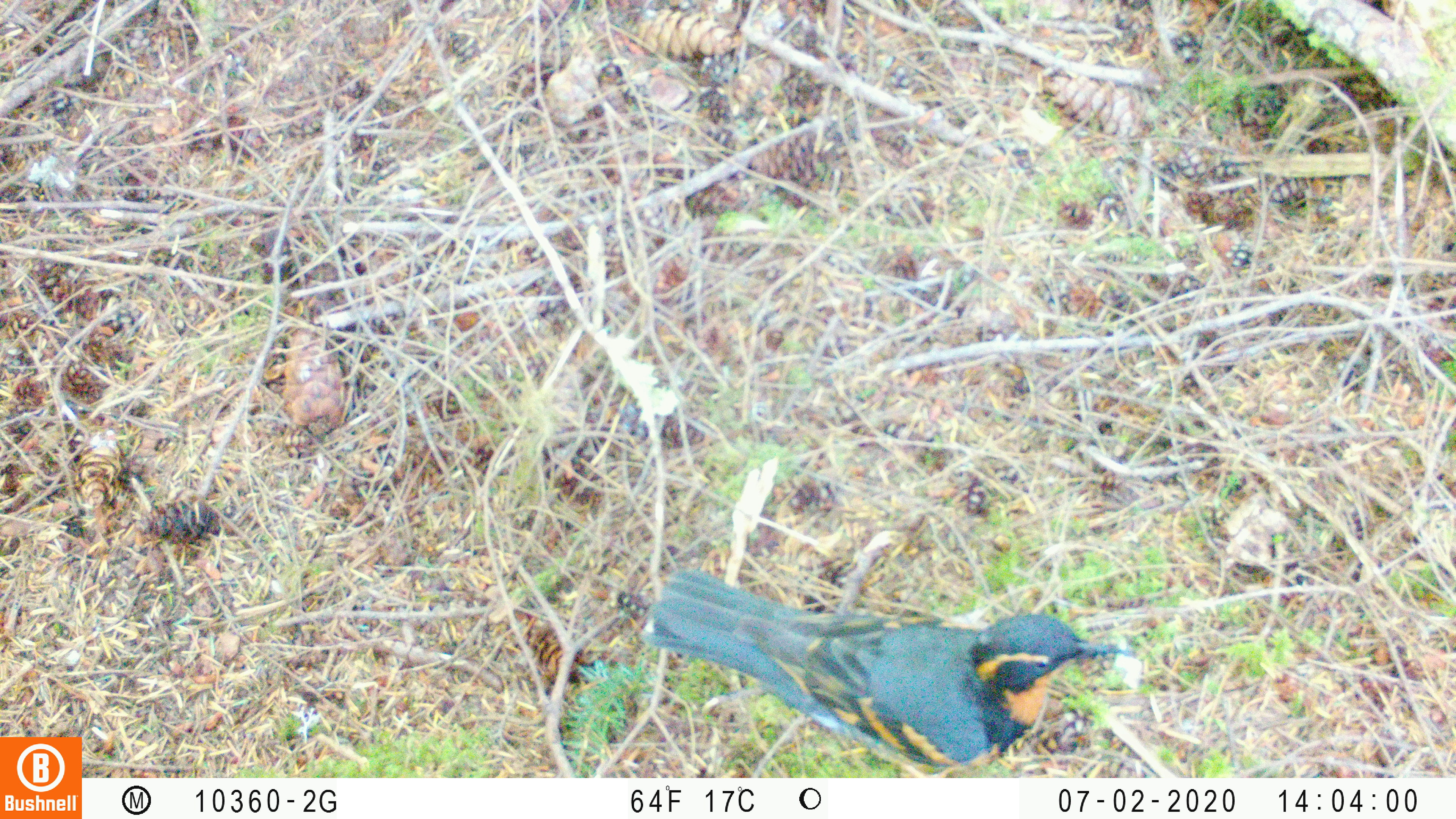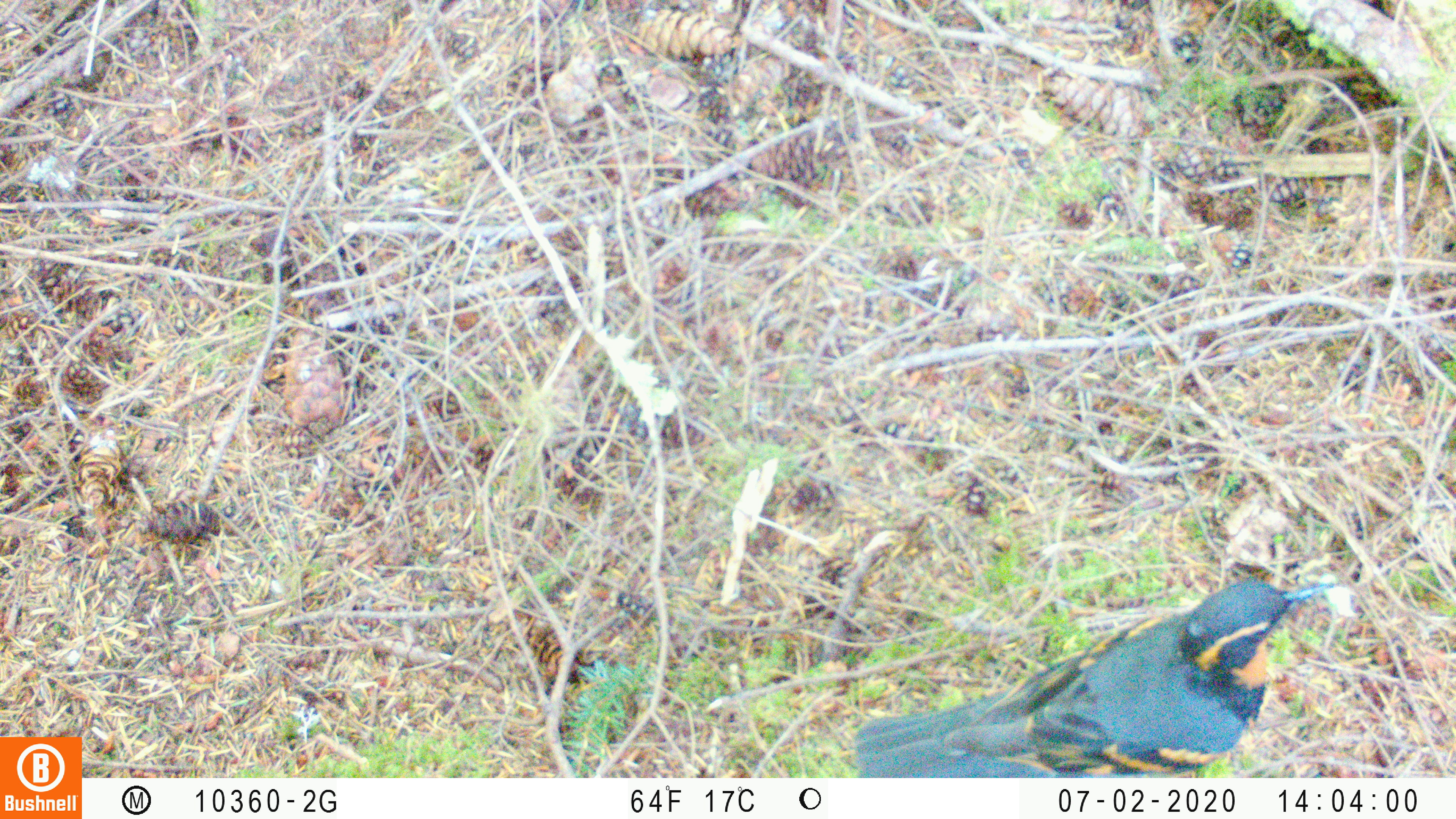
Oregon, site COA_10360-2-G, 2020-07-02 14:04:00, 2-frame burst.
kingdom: Animalia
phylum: Chordata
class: Aves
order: Passeriformes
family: Turdidae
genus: Ixoreus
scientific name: Ixoreus naevius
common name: varied thrush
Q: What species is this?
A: Varied thrush (Ixoreus naevius).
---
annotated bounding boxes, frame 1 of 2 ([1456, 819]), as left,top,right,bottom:
varied thrush: 633,560,1113,773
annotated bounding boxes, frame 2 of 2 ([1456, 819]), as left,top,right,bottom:
varied thrush: 849,577,1322,771